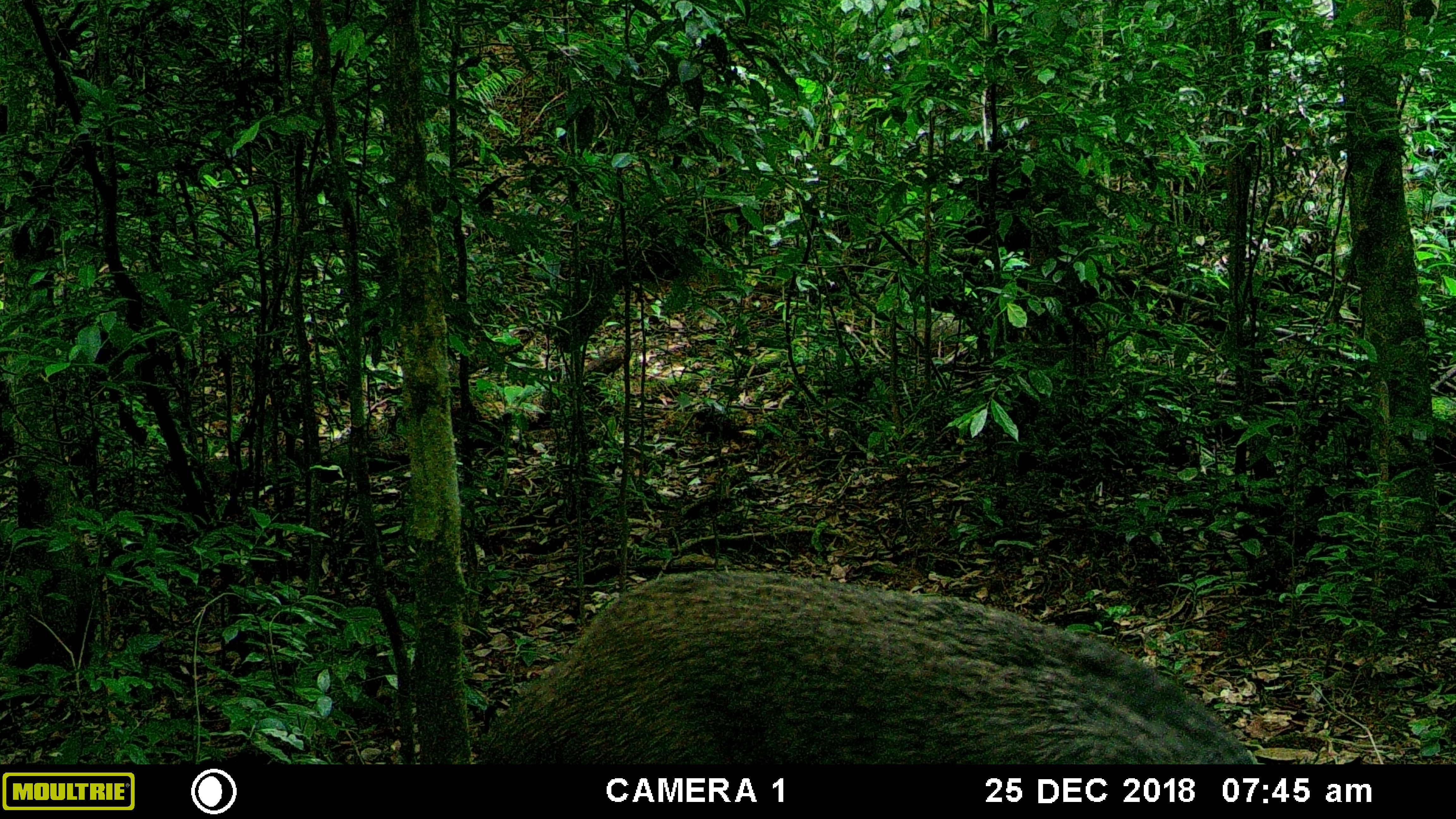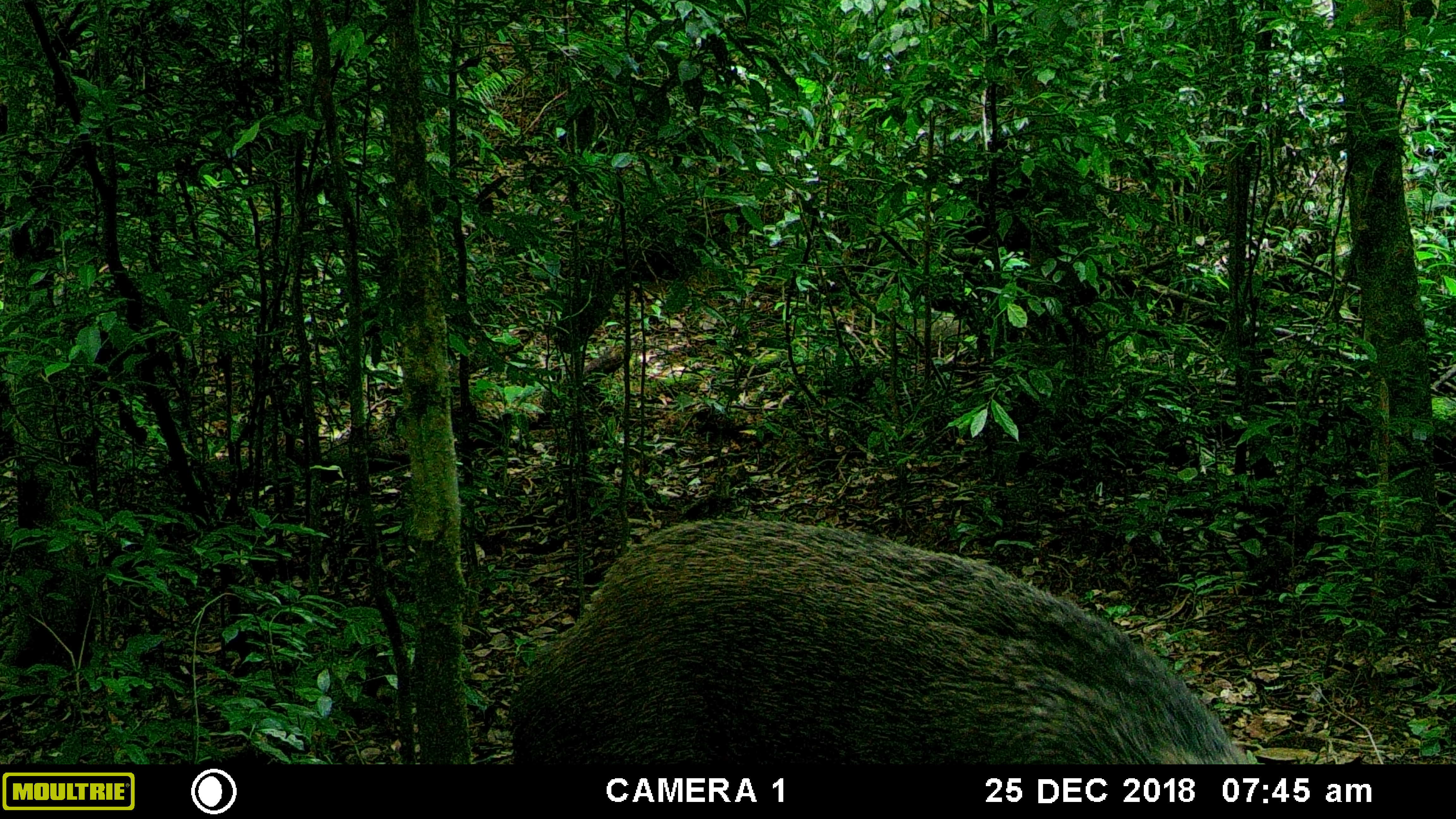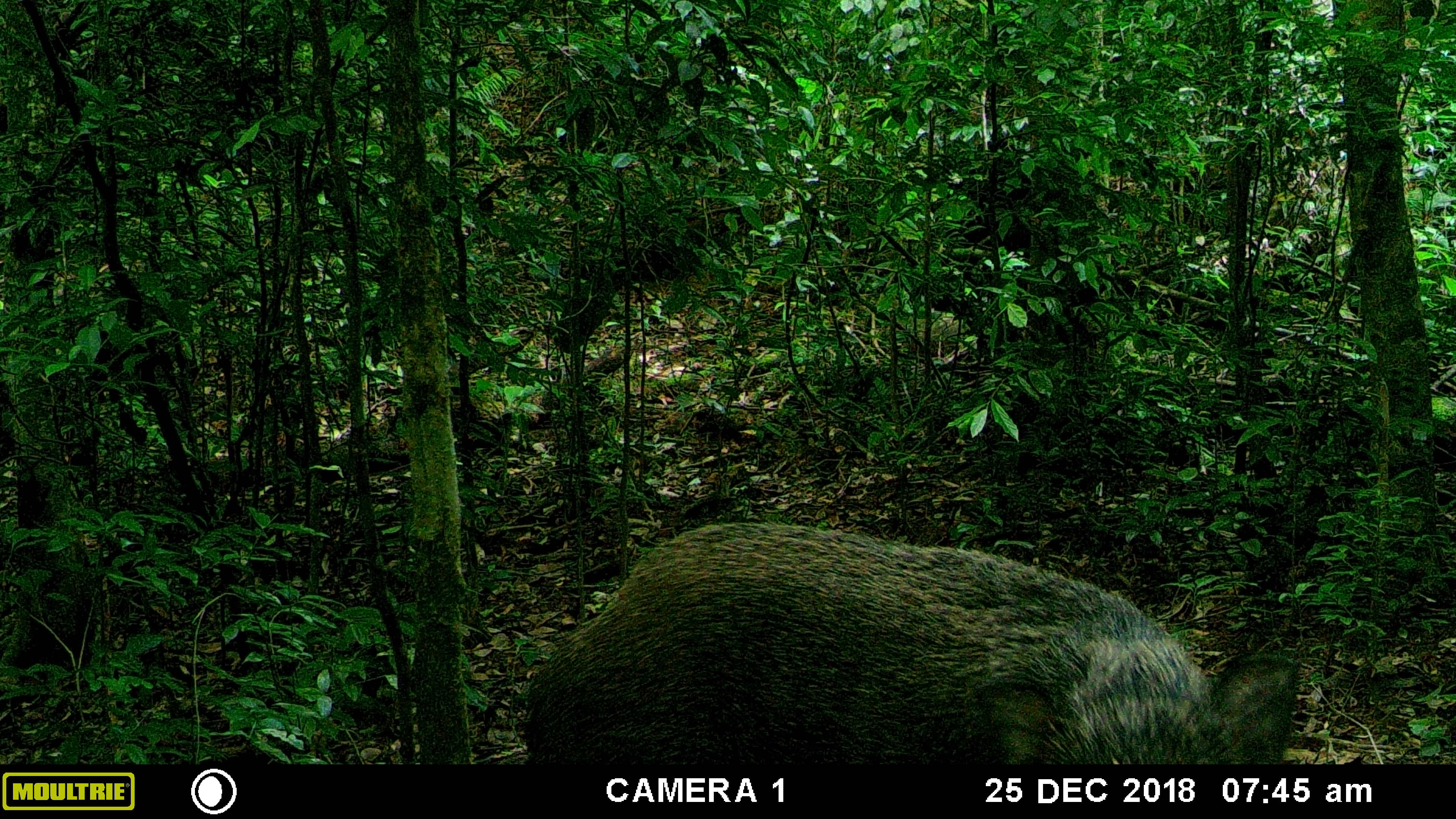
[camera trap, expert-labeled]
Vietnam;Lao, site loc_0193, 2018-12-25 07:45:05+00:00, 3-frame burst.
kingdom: Animalia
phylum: Chordata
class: Mammalia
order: Artiodactyla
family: Suidae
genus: Sus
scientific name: Sus scrofa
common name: eurasian wild pig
Eurasian wild pig (Sus scrofa). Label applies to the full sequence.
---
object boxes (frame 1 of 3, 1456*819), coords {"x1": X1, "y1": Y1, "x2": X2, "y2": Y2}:
eurasian wild pig: {"x1": 478, "y1": 567, "x2": 1253, "y2": 763}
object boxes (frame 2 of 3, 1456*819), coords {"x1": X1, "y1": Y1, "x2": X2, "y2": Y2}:
eurasian wild pig: {"x1": 507, "y1": 516, "x2": 1248, "y2": 765}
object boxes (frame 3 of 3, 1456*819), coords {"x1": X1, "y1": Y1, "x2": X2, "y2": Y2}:
eurasian wild pig: {"x1": 519, "y1": 518, "x2": 1296, "y2": 764}